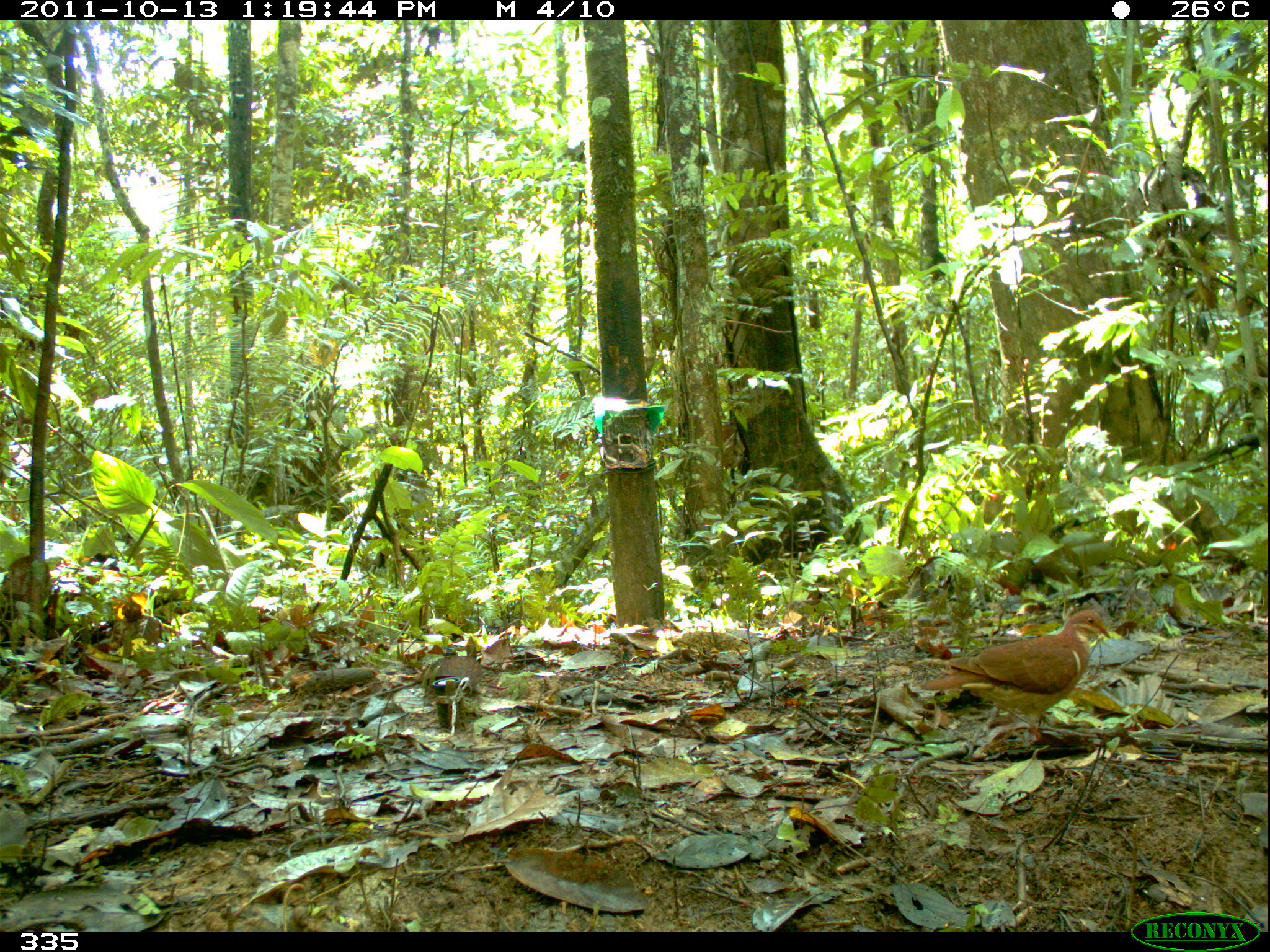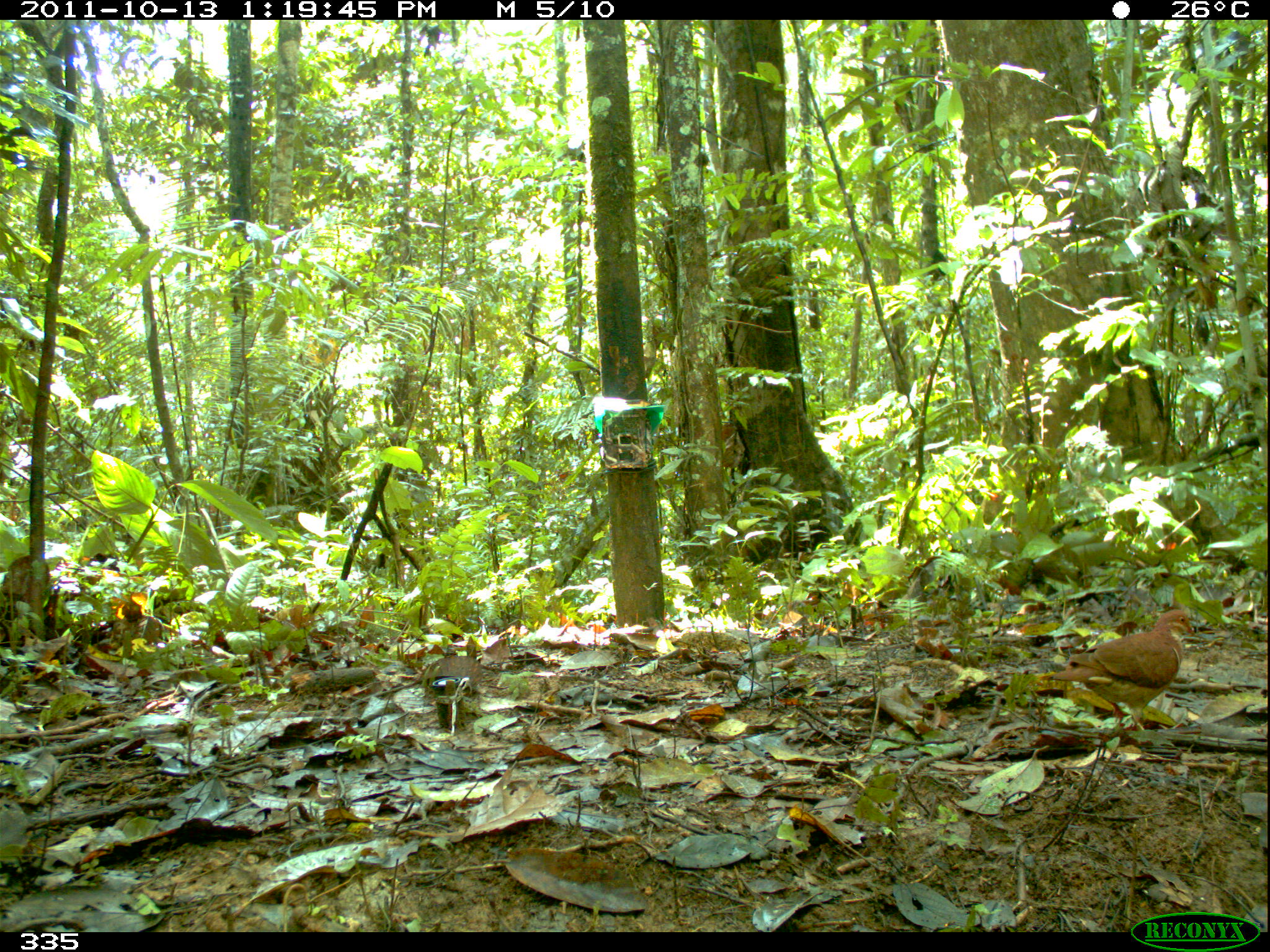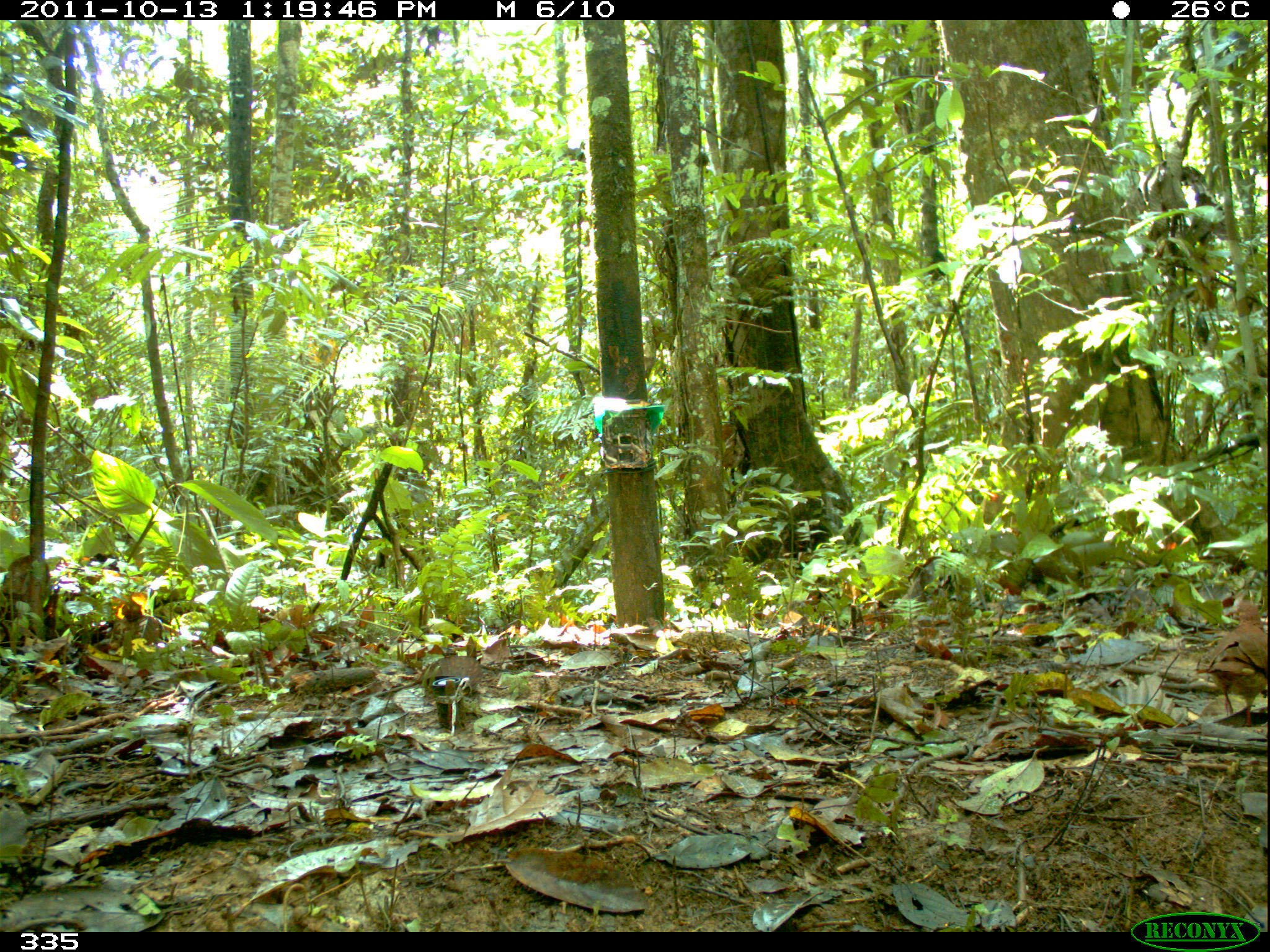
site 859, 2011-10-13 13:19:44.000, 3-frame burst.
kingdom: Animalia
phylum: Chordata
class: Aves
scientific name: Aves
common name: bird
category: unknown bird